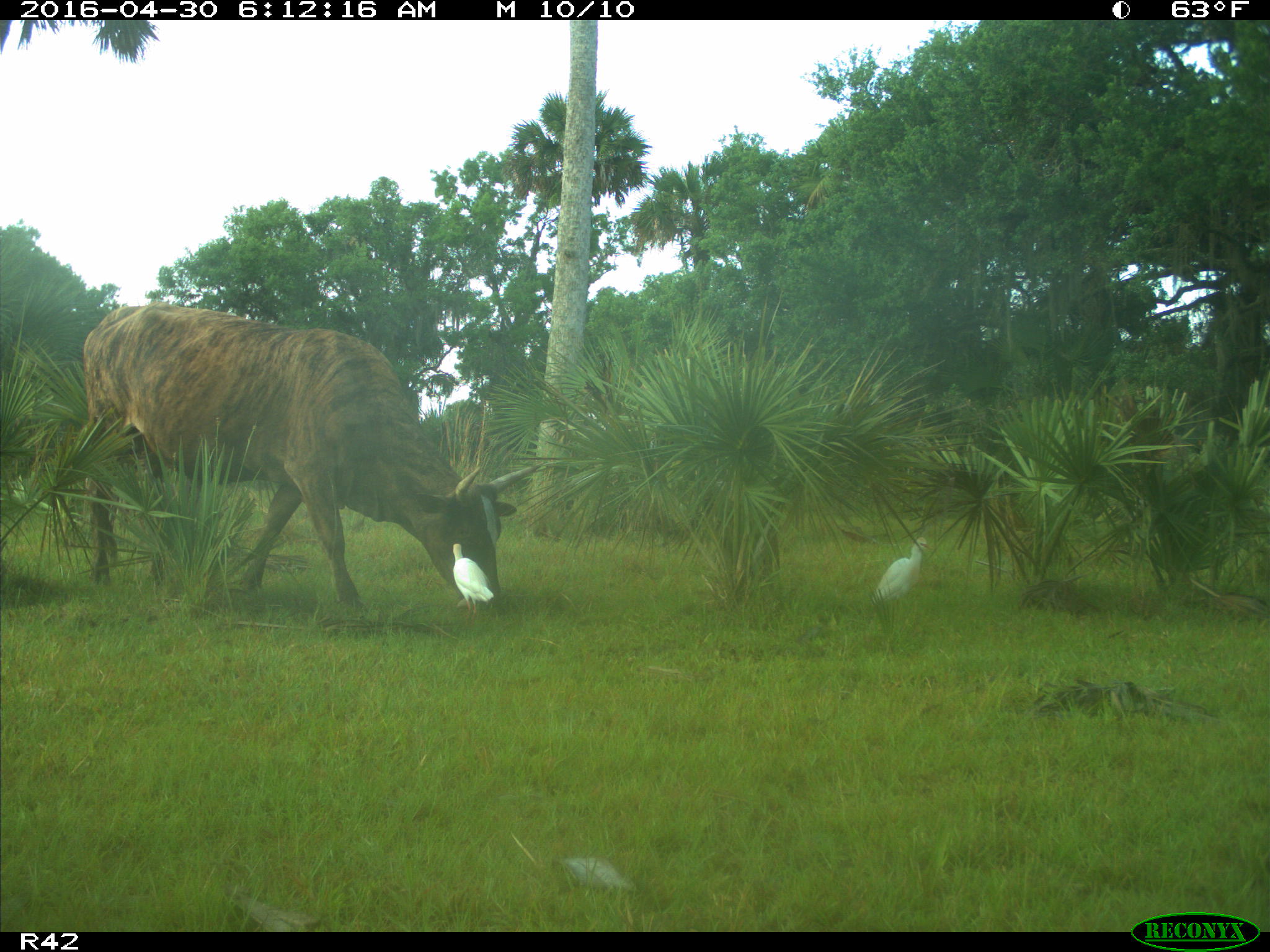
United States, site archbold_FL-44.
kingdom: Animalia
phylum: Chordata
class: Mammalia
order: Artiodactyla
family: Bovidae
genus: Bos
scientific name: Bos taurus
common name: domestic cow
Bos taurus (domestic cow).